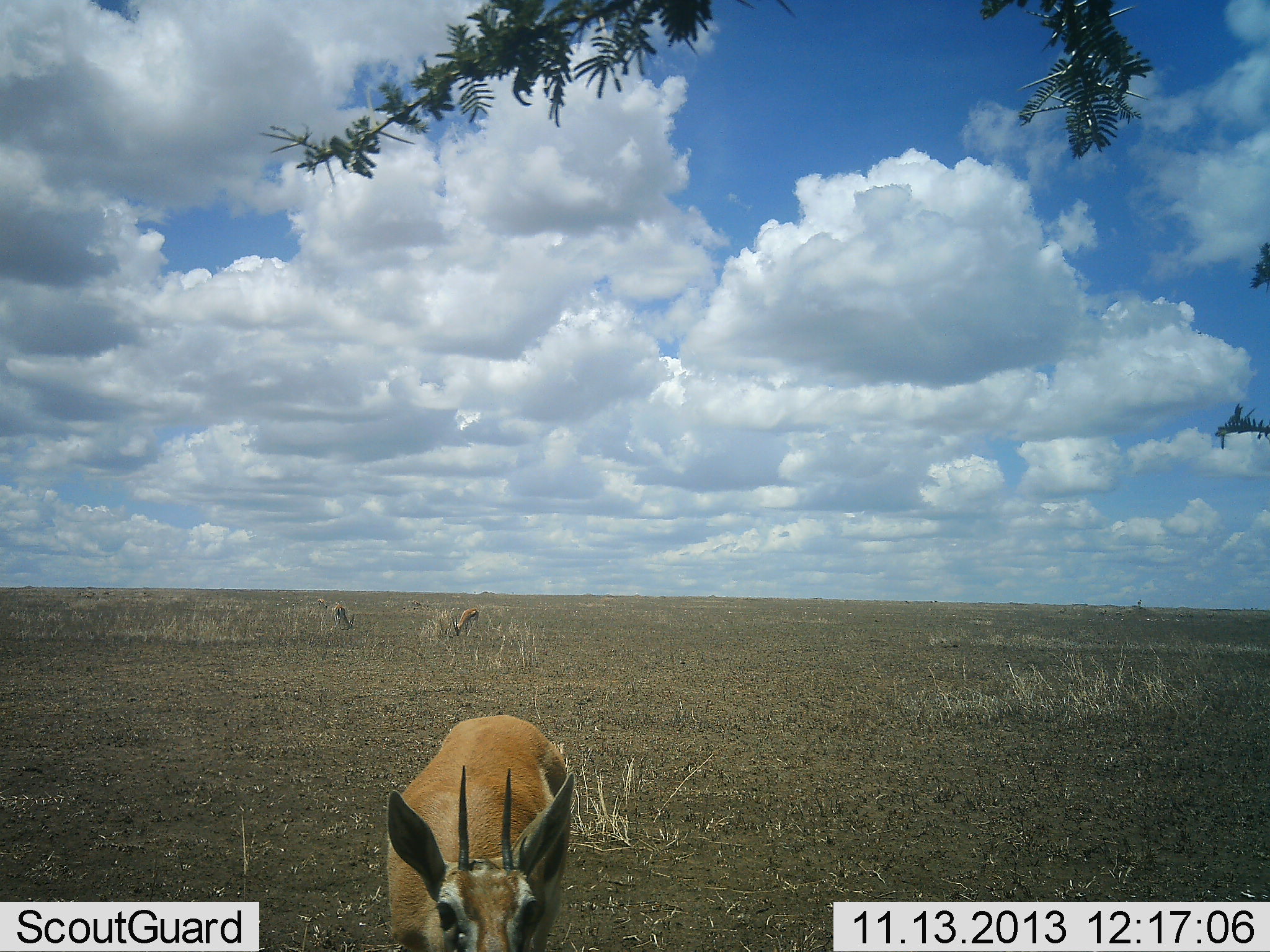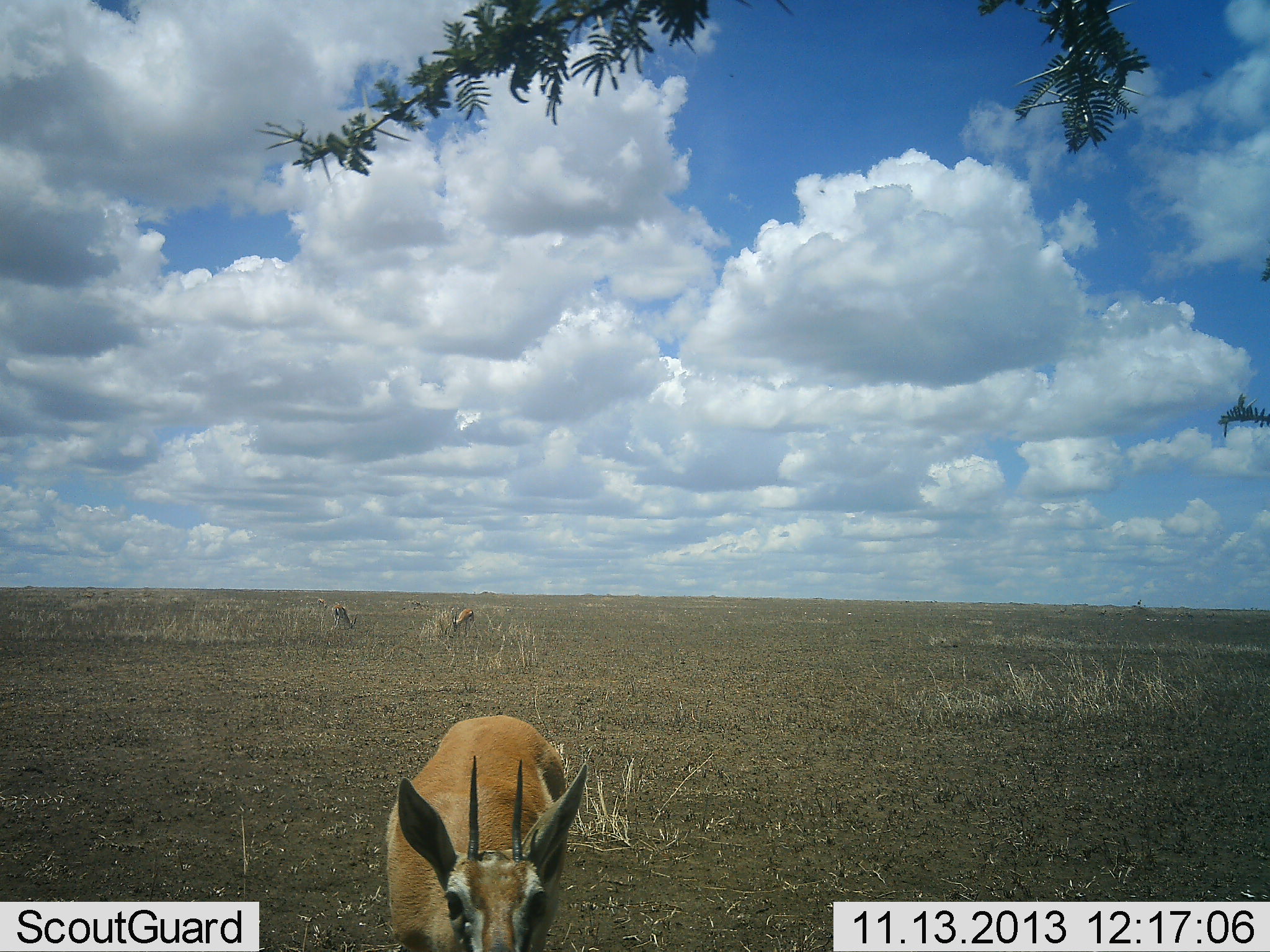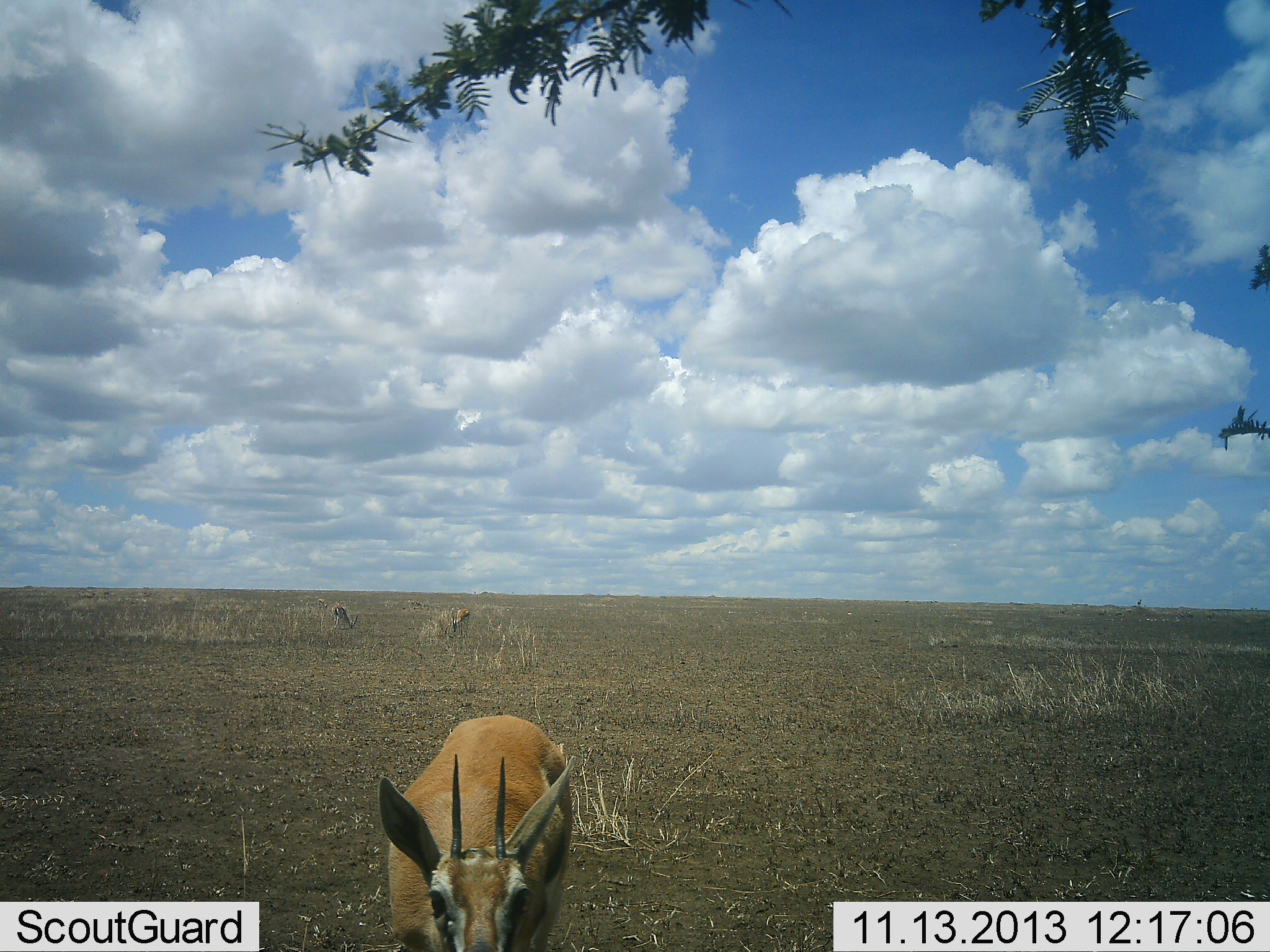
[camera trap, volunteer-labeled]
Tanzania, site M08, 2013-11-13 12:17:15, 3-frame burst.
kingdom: Animalia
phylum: Chordata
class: Mammalia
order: Artiodactyla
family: Bovidae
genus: Eudorcas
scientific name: Eudorcas thomsonii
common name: thomson's gazelle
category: gazellethomsons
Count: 3.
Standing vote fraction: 57%.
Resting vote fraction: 0%.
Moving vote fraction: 0%.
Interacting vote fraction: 0%.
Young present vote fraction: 0%.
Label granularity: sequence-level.